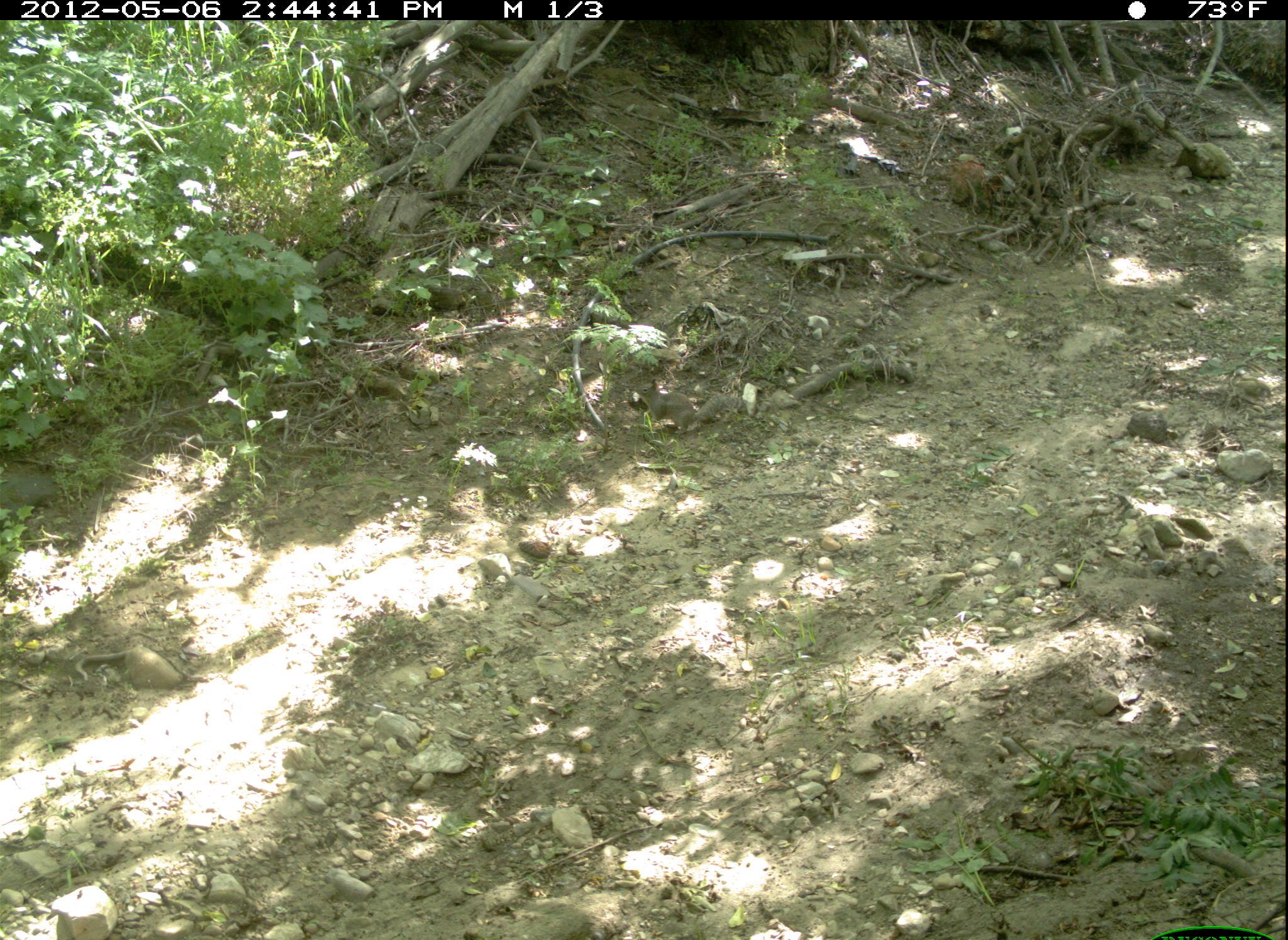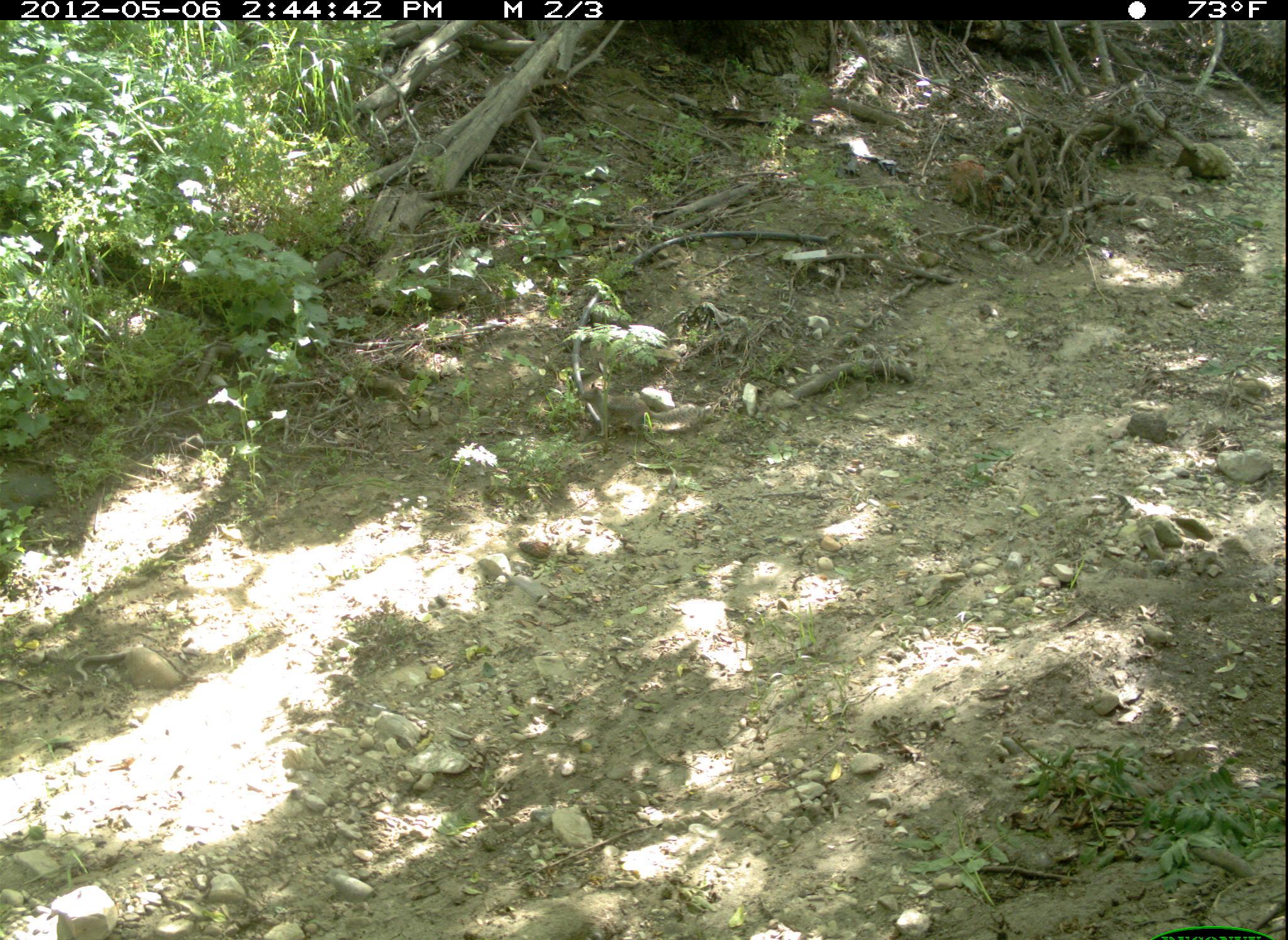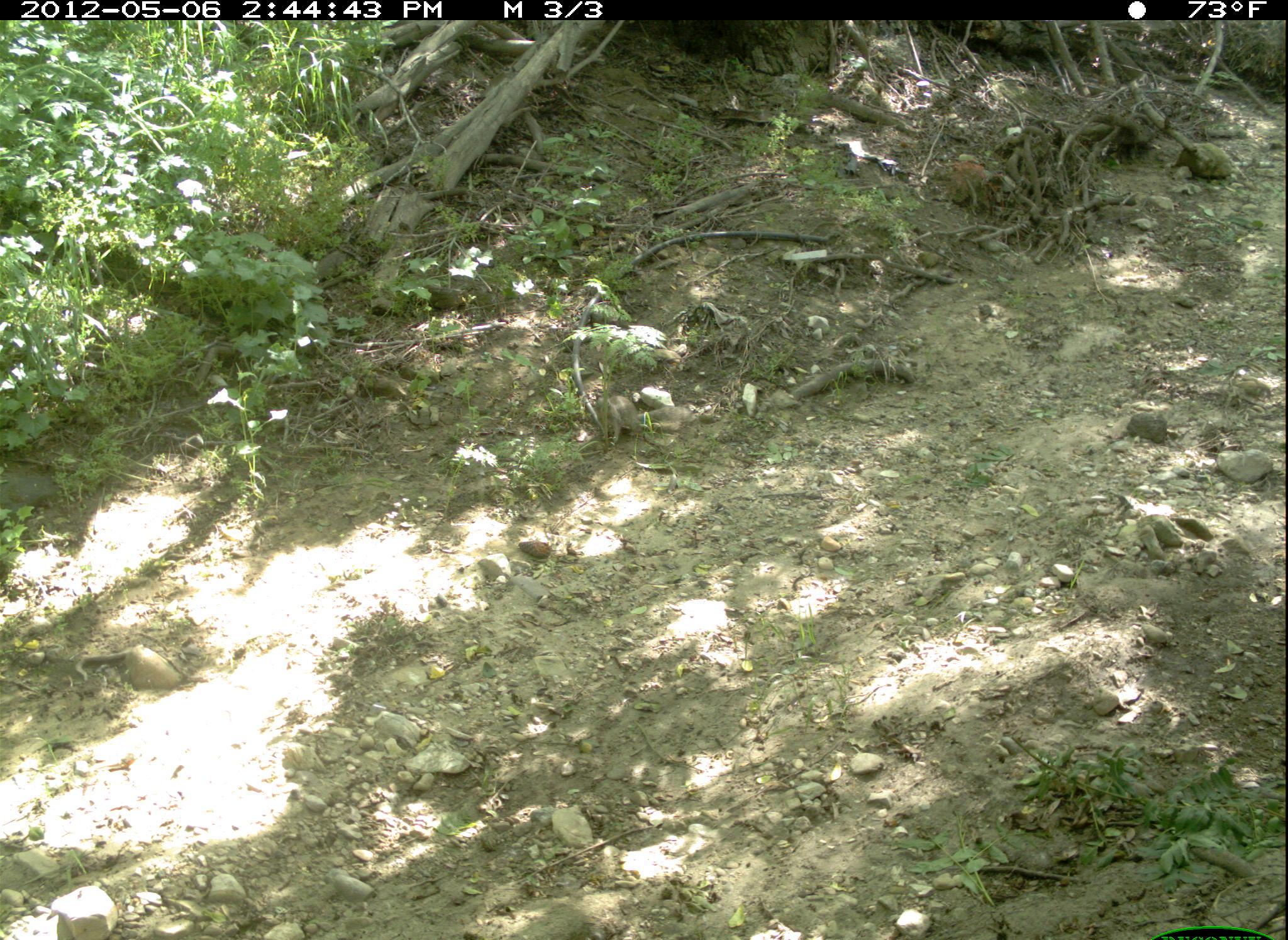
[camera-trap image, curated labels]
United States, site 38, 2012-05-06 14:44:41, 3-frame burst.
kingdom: Animalia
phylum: Chordata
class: Mammalia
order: Rodentia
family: Sciuridae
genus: Sciurus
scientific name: Sciurus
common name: squirrel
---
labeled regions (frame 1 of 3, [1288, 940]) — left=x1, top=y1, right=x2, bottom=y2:
squirrel: left=609, top=358, right=768, bottom=459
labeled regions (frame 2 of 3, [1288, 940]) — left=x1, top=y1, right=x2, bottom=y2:
squirrel: left=570, top=364, right=715, bottom=461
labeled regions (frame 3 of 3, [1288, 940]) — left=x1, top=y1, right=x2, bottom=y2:
squirrel: left=589, top=375, right=678, bottom=451